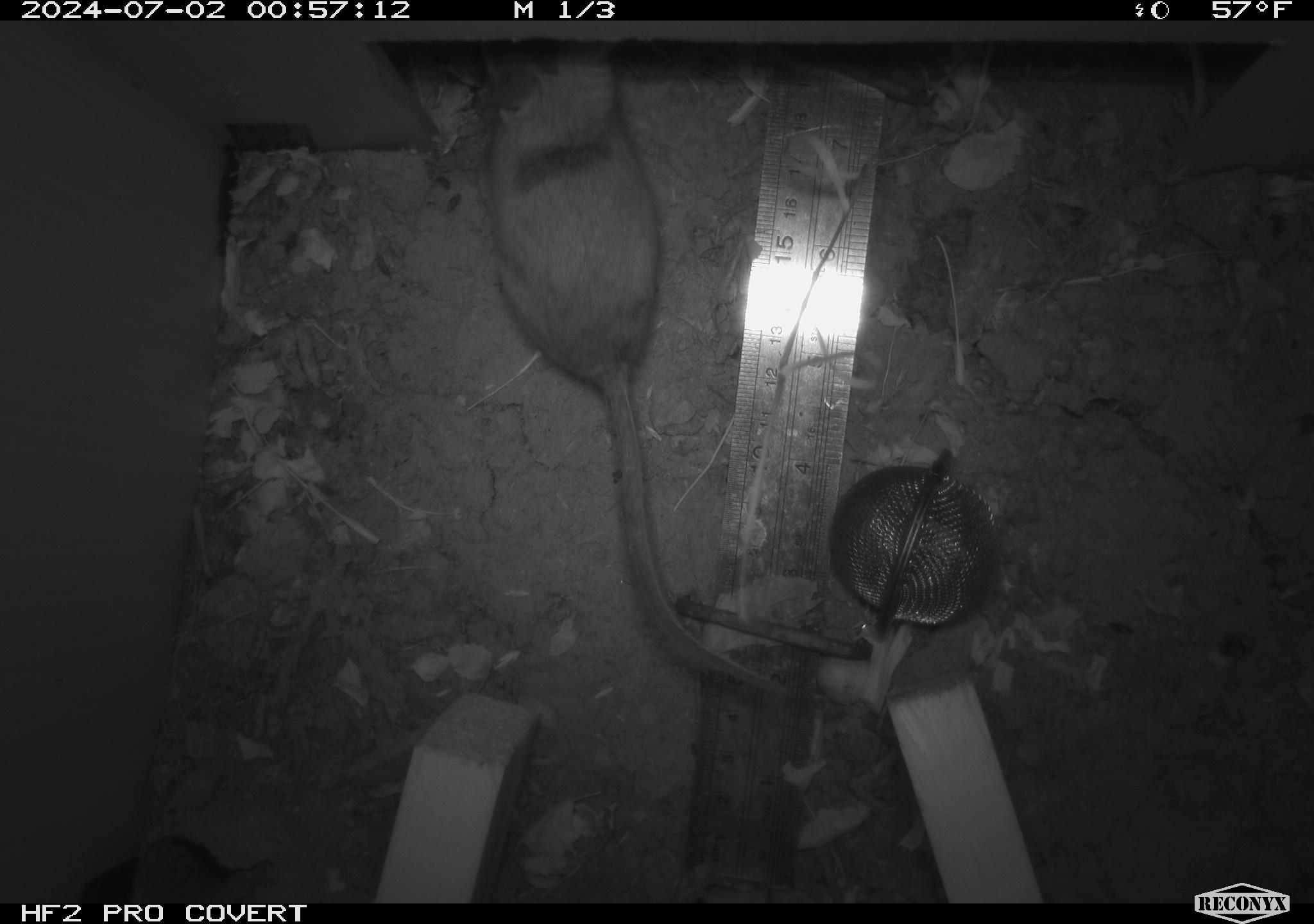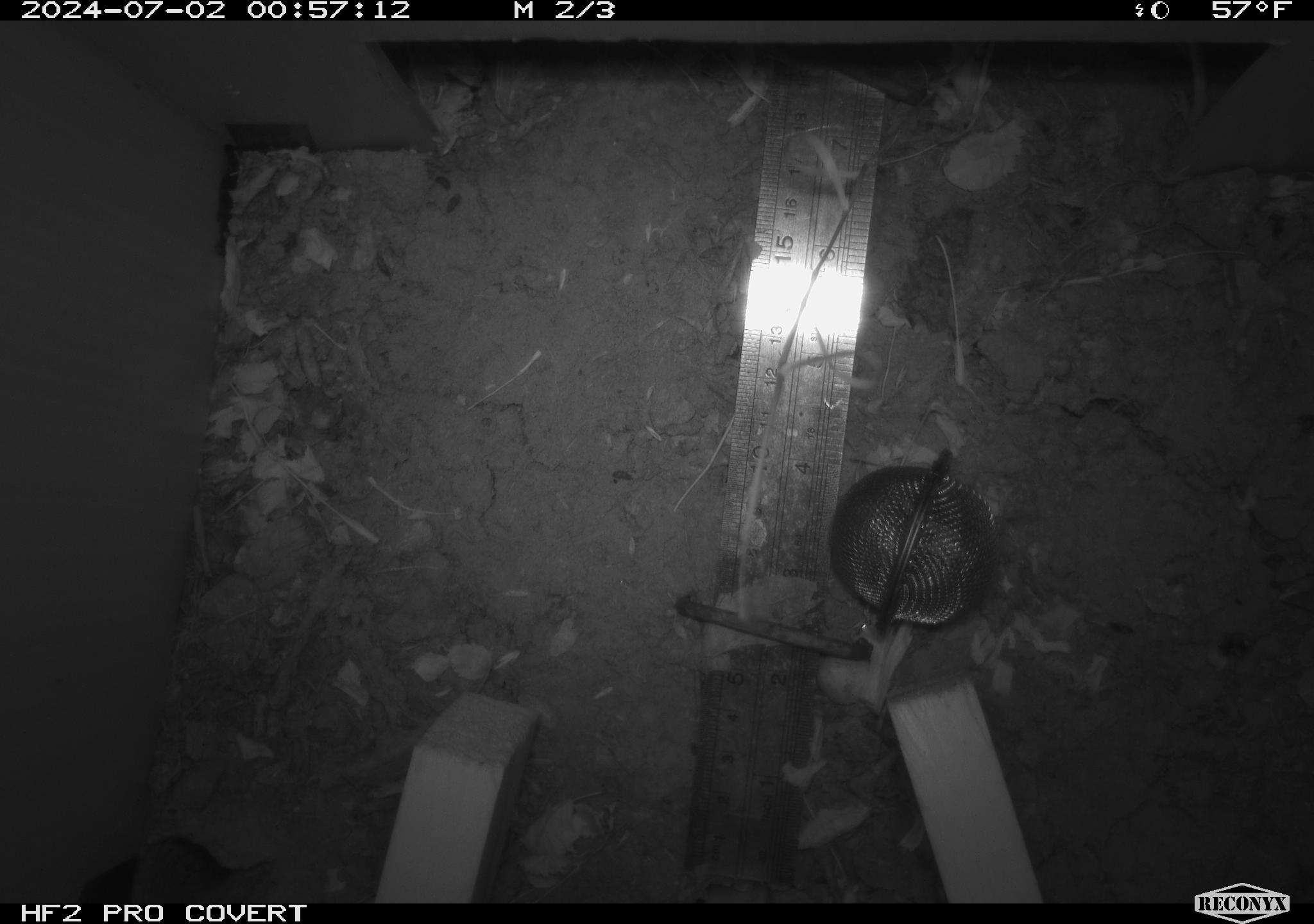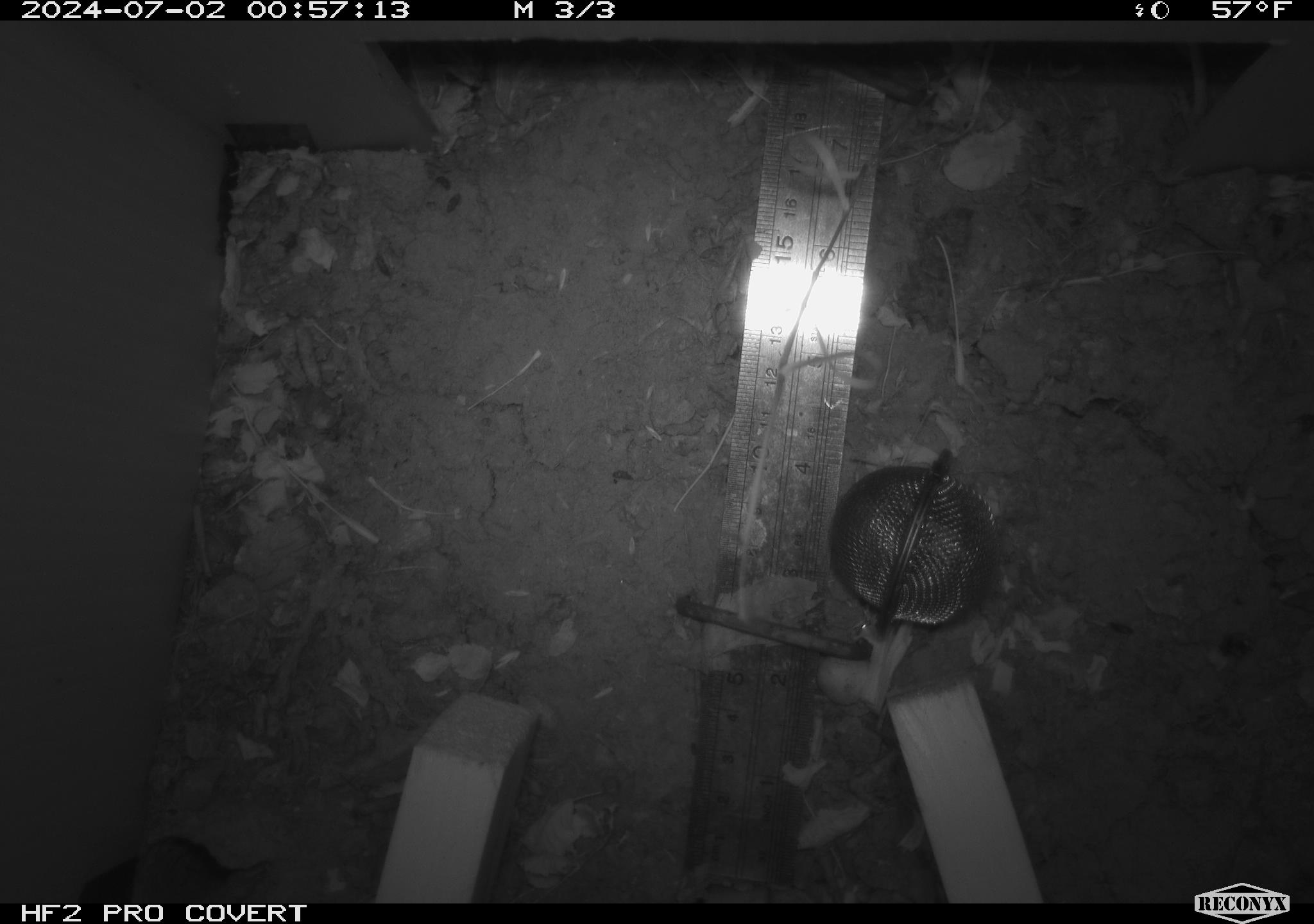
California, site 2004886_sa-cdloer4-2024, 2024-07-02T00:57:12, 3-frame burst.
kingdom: Animalia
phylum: Chordata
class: Mammalia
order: Rodentia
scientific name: Rodentia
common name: rodent